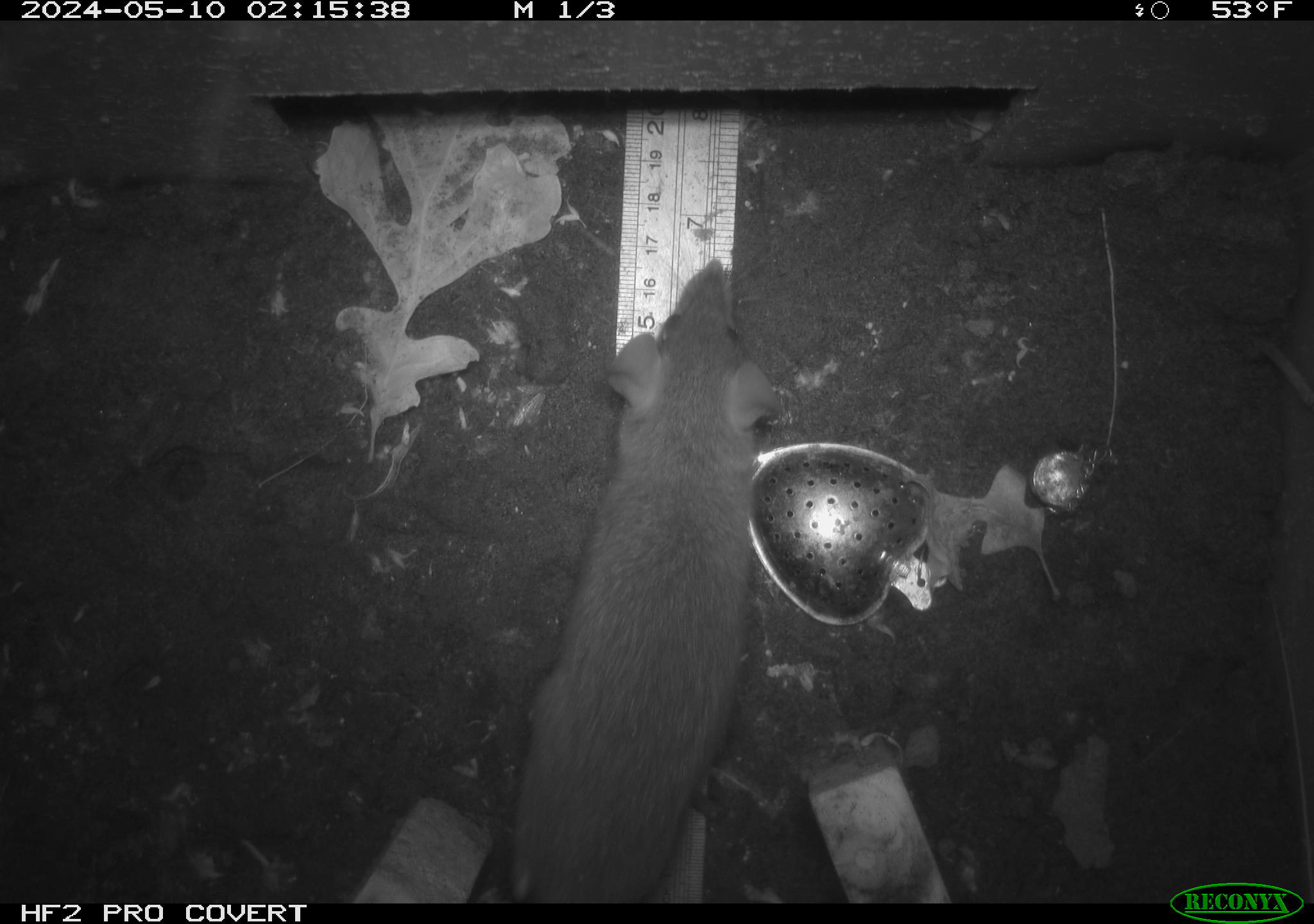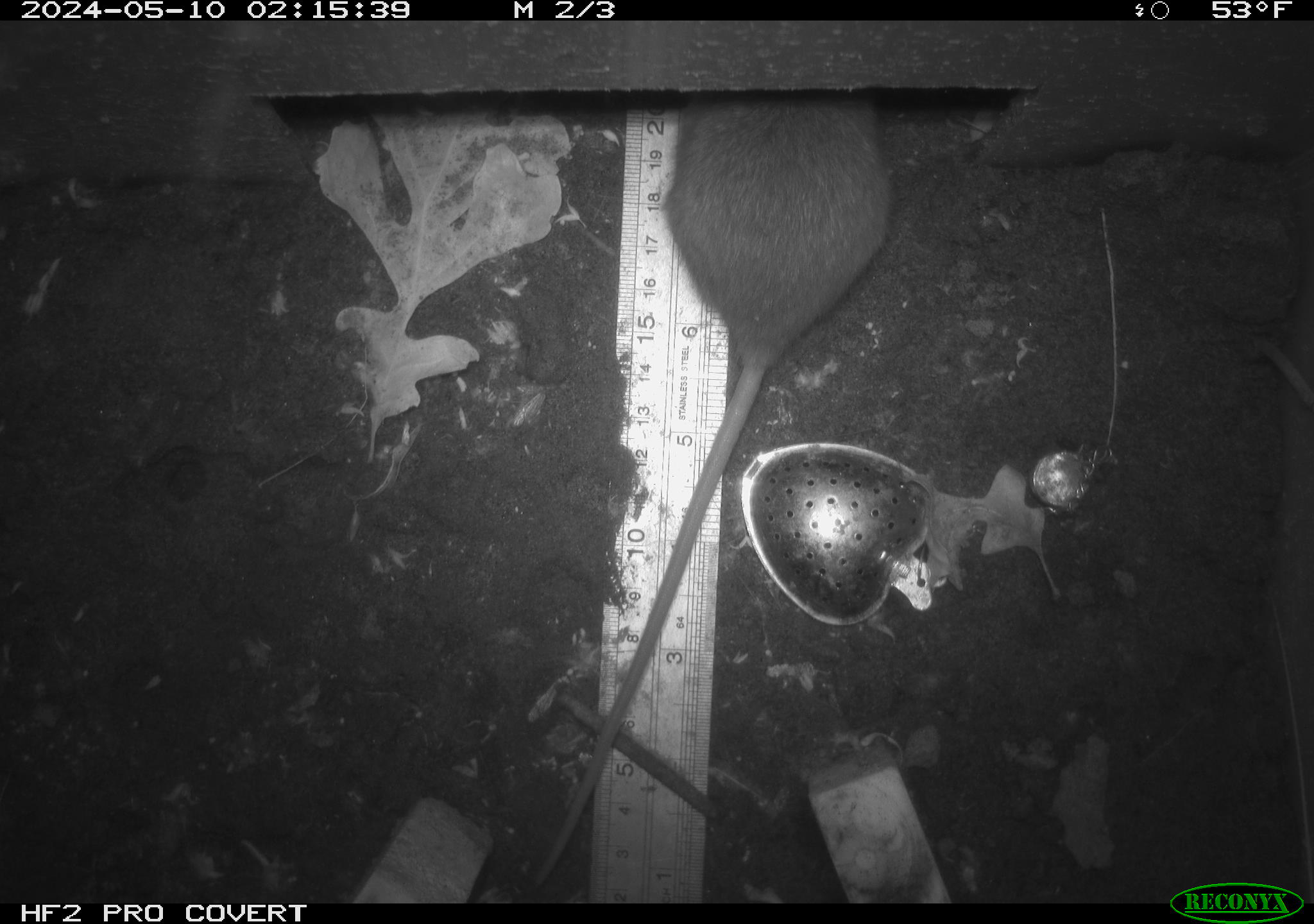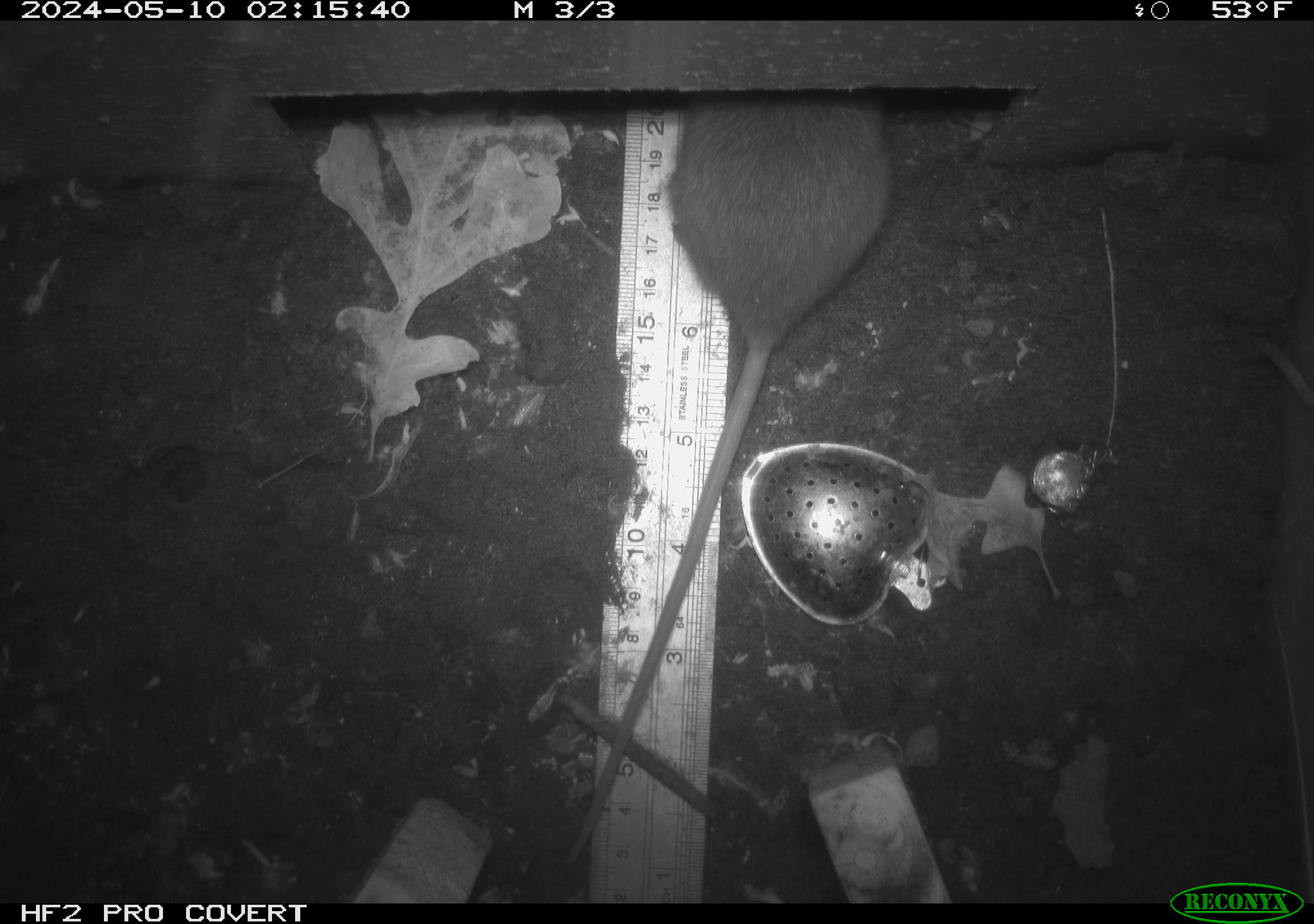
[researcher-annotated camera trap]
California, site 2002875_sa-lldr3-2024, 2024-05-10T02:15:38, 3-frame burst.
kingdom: Animalia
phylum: Chordata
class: Mammalia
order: Rodentia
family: Muridae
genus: Rattus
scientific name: Rattus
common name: rat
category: rattus species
Rattus species (rat) (Rattus).